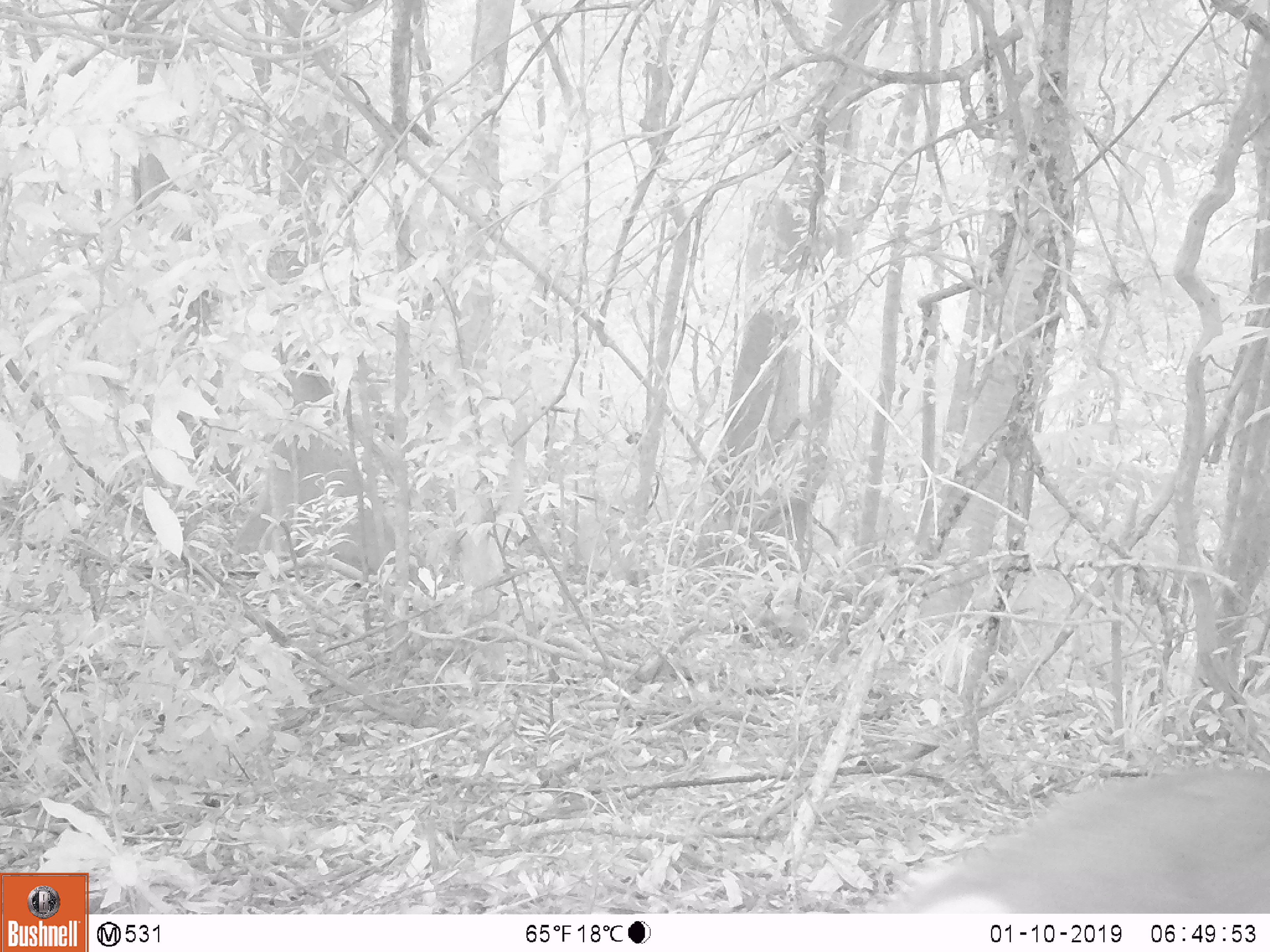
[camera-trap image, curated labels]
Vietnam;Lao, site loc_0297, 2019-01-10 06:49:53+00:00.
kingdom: Animalia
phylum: Chordata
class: Mammalia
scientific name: Laurasiatheria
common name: ungulate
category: unidentified ungulates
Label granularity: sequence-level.